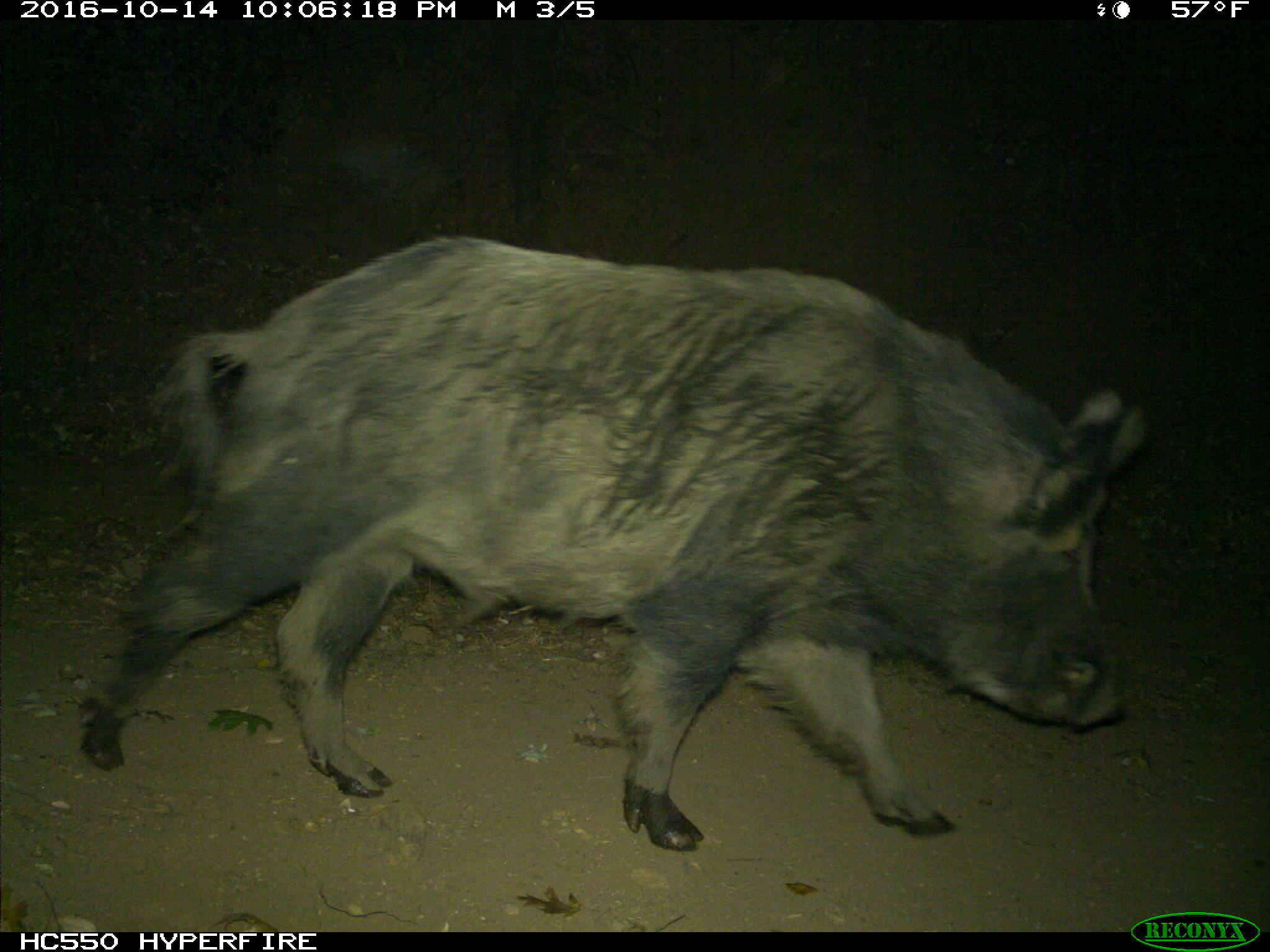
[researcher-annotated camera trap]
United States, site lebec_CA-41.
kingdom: Animalia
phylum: Chordata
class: Mammalia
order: Artiodactyla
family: Suidae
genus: Sus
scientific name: Sus scrofa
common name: wild boar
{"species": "Sus scrofa (wild boar)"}